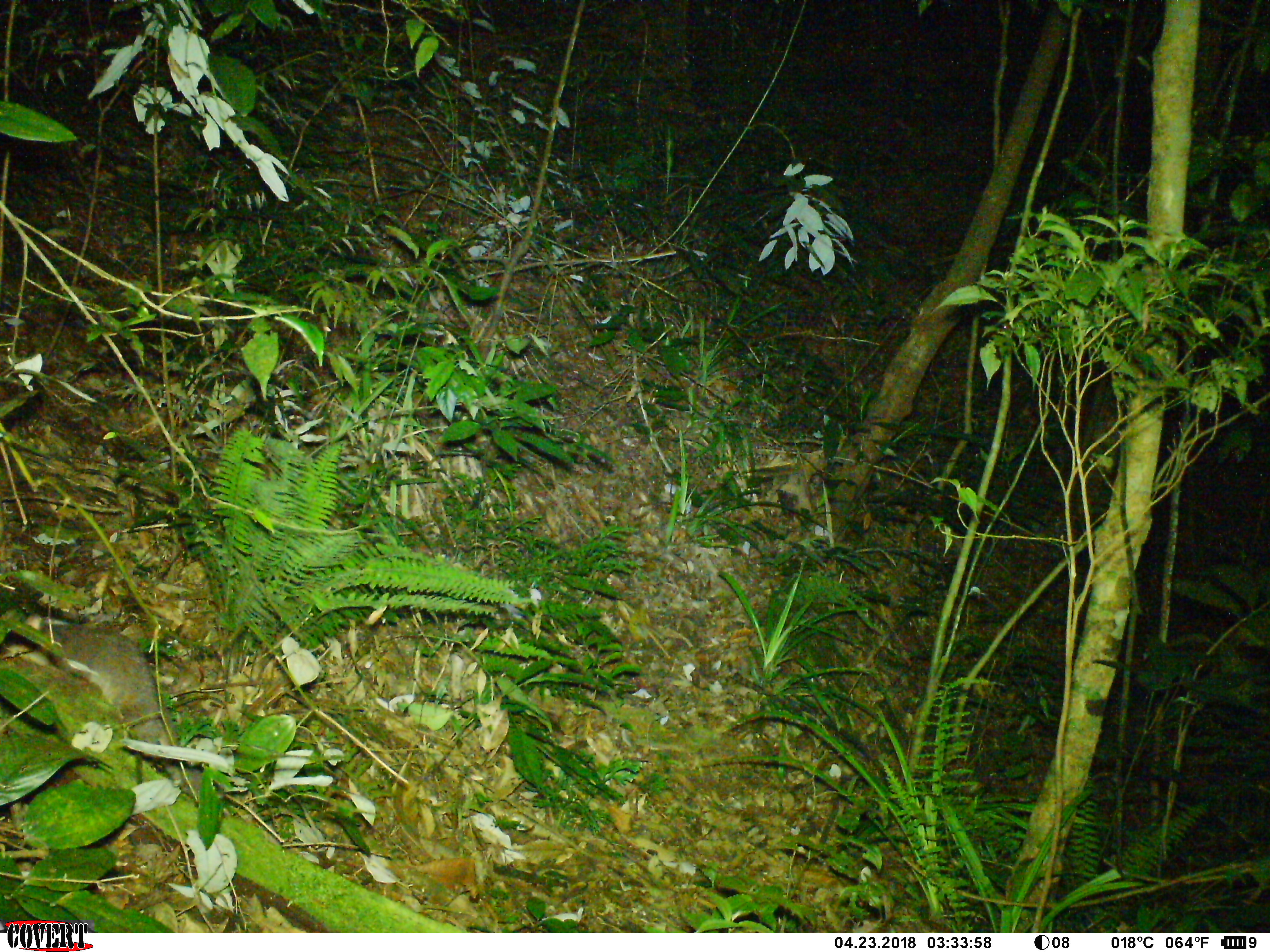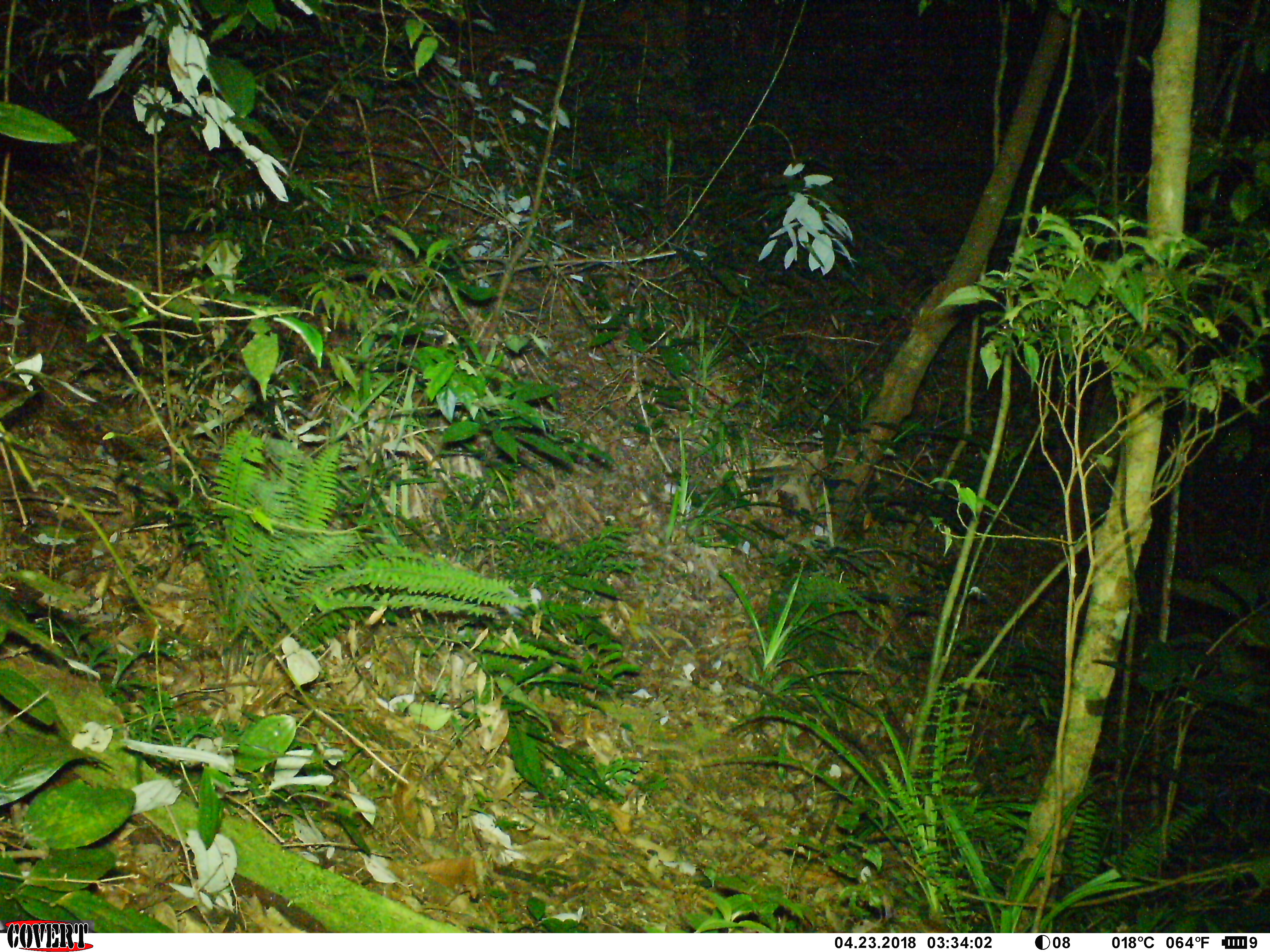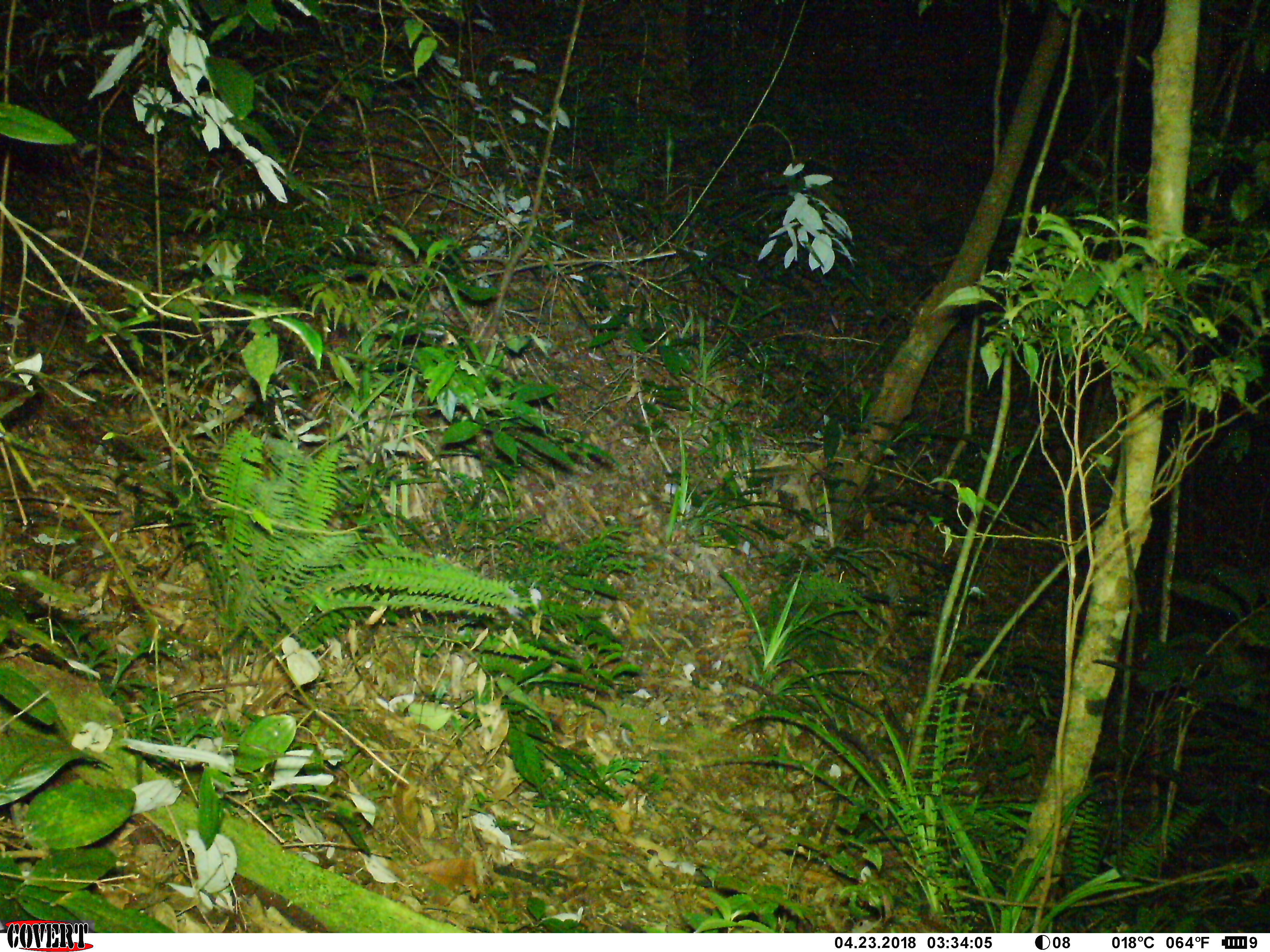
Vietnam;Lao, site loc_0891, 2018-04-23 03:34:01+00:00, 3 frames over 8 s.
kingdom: Animalia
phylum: Chordata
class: Mammalia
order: Carnivora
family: Mustelidae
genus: Melogale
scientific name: Melogale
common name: ferret badger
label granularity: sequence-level